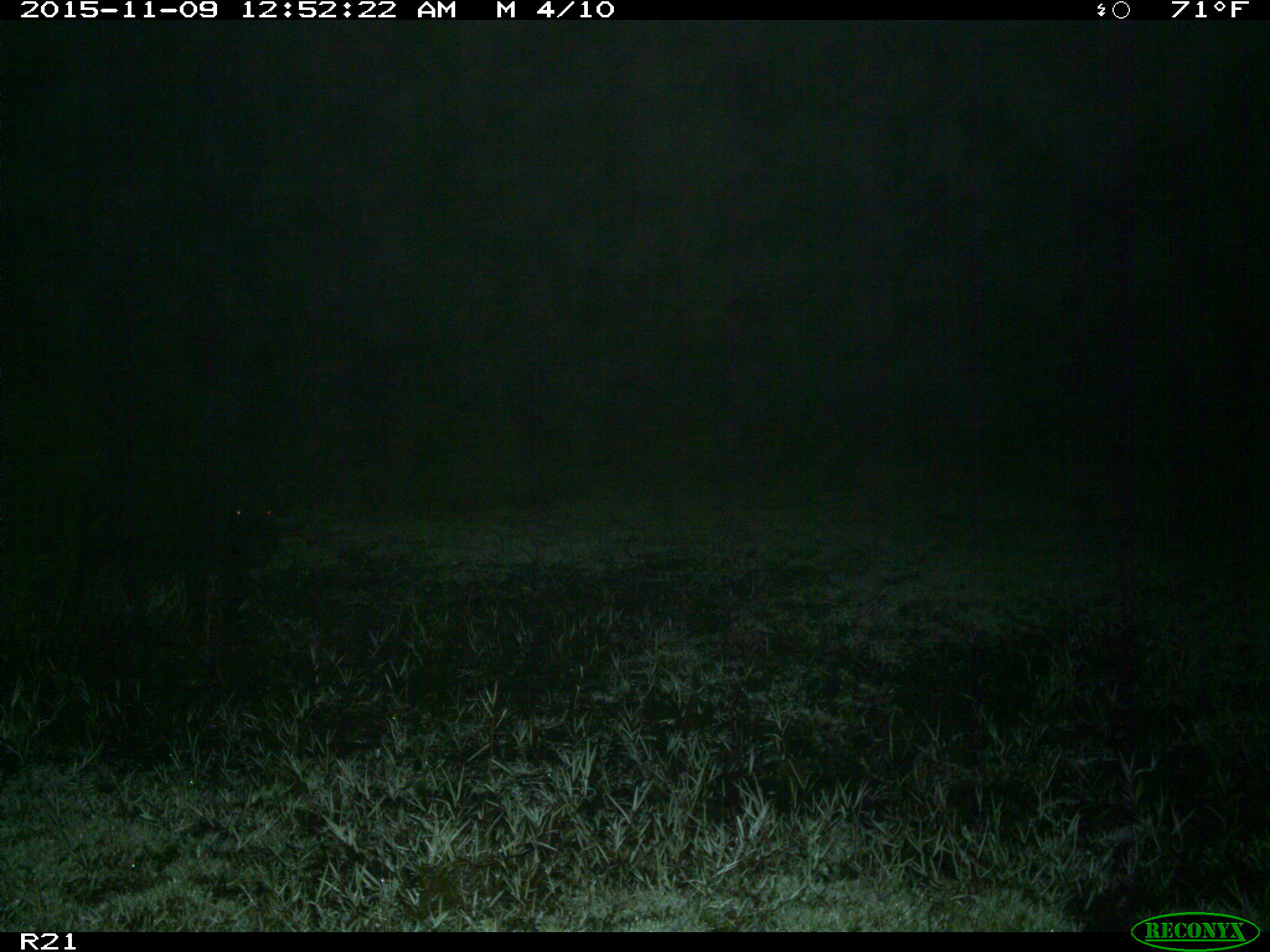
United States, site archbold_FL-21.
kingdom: Animalia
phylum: Chordata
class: Mammalia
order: Artiodactyla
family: Suidae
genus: Sus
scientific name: Sus scrofa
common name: wild boar